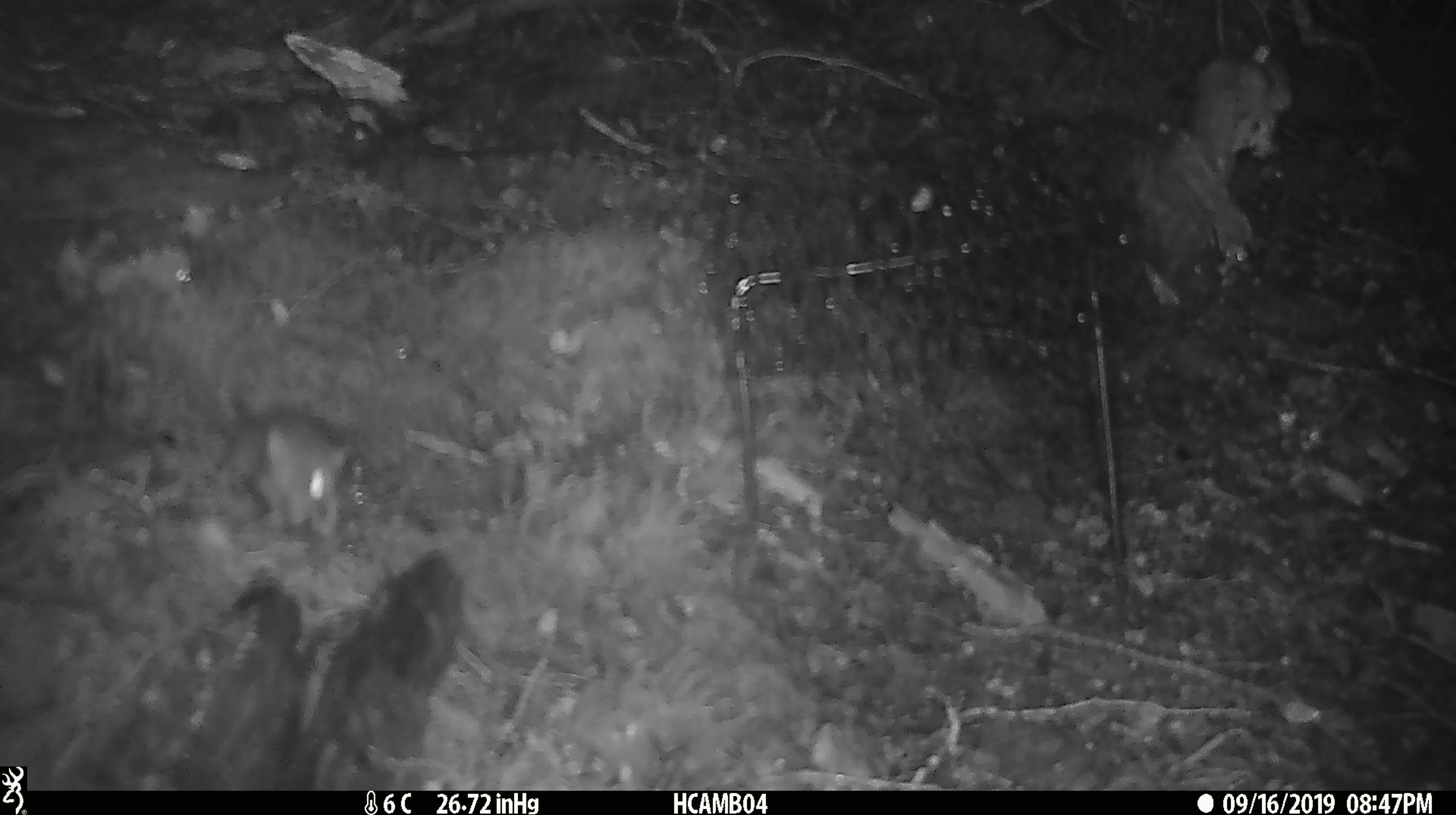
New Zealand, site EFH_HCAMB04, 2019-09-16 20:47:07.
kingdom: Animalia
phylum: Chordata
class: Mammalia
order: Rodentia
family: Muridae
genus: Mus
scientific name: Mus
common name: mouse